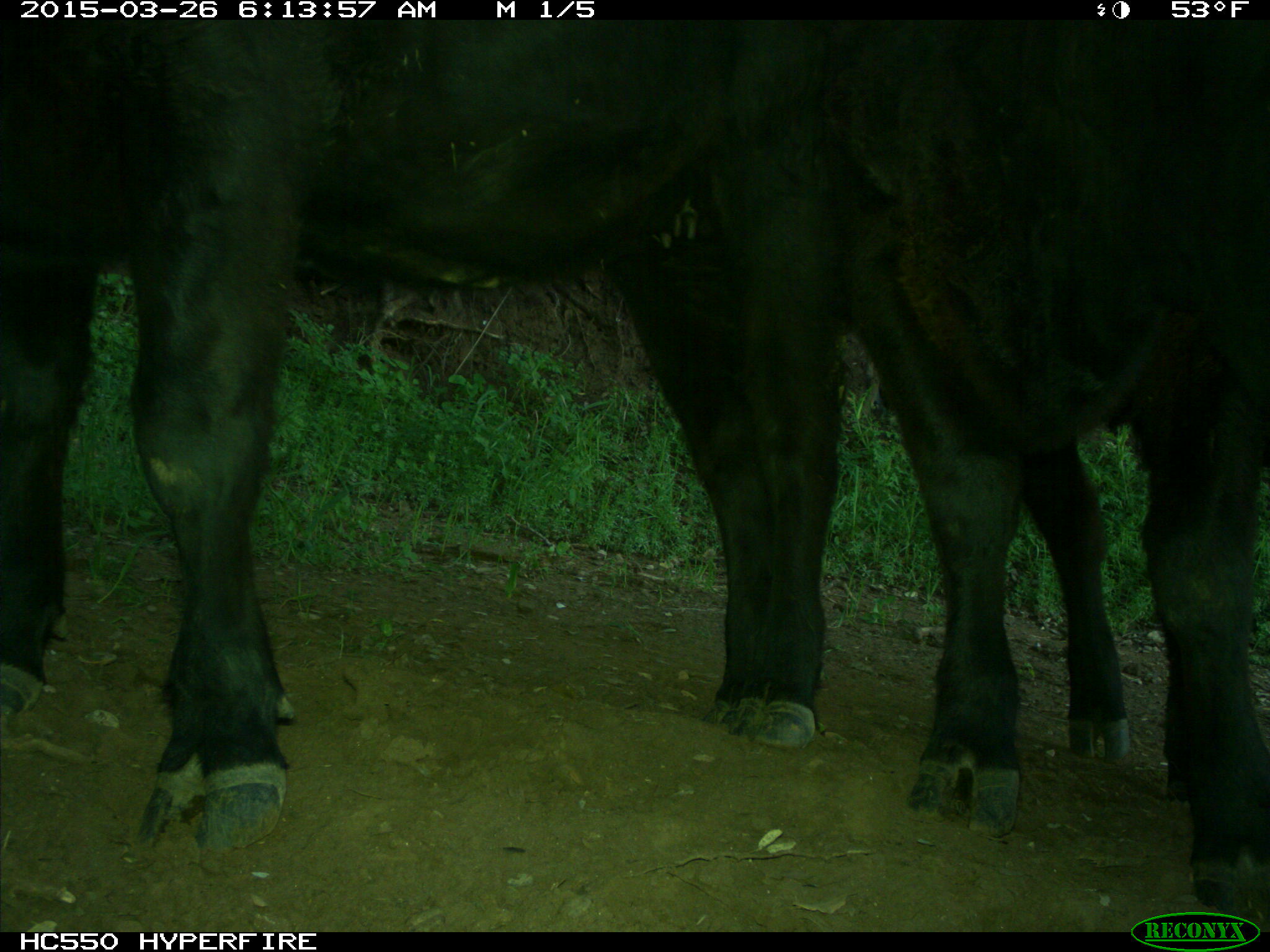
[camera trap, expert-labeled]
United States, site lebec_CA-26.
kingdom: Animalia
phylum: Chordata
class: Mammalia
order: Artiodactyla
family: Bovidae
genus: Bos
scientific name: Bos taurus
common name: domestic cow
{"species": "Bos taurus (domestic cow)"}